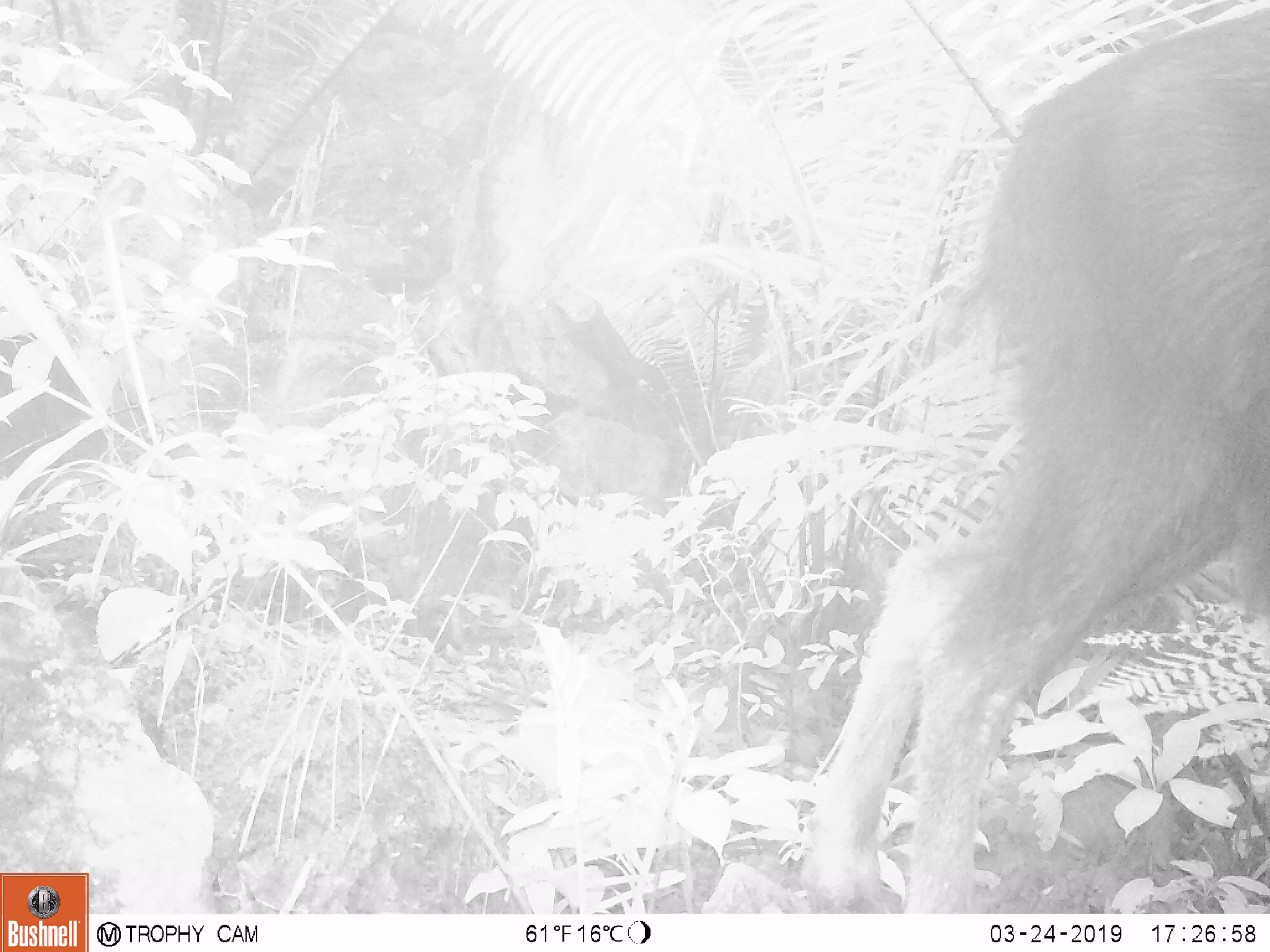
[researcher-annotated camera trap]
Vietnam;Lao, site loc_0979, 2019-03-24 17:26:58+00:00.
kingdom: Animalia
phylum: Chordata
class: Mammalia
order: Artiodactyla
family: Bovidae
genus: Capricornis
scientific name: Capricornis sumatraensis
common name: chinese serow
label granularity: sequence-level